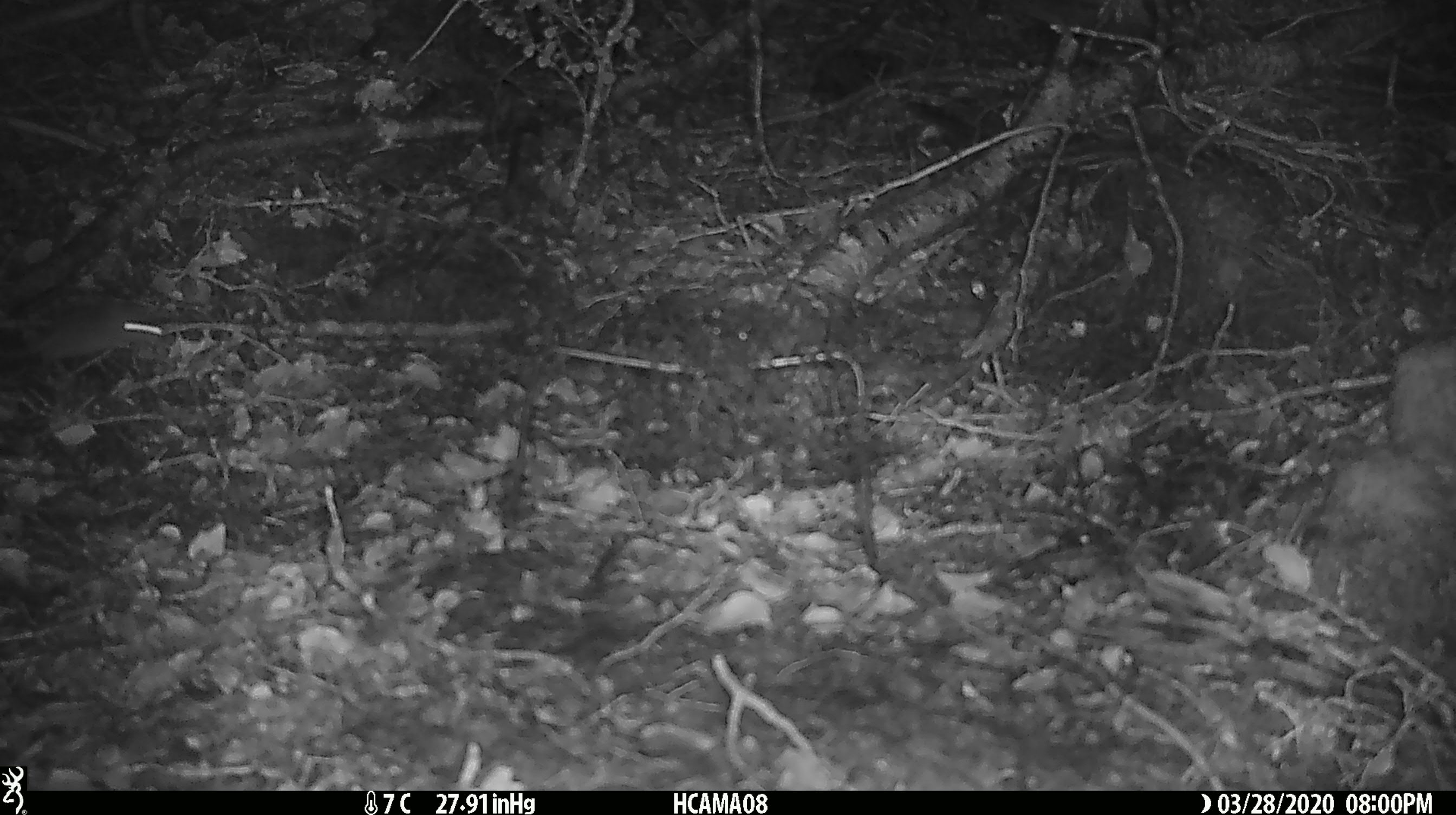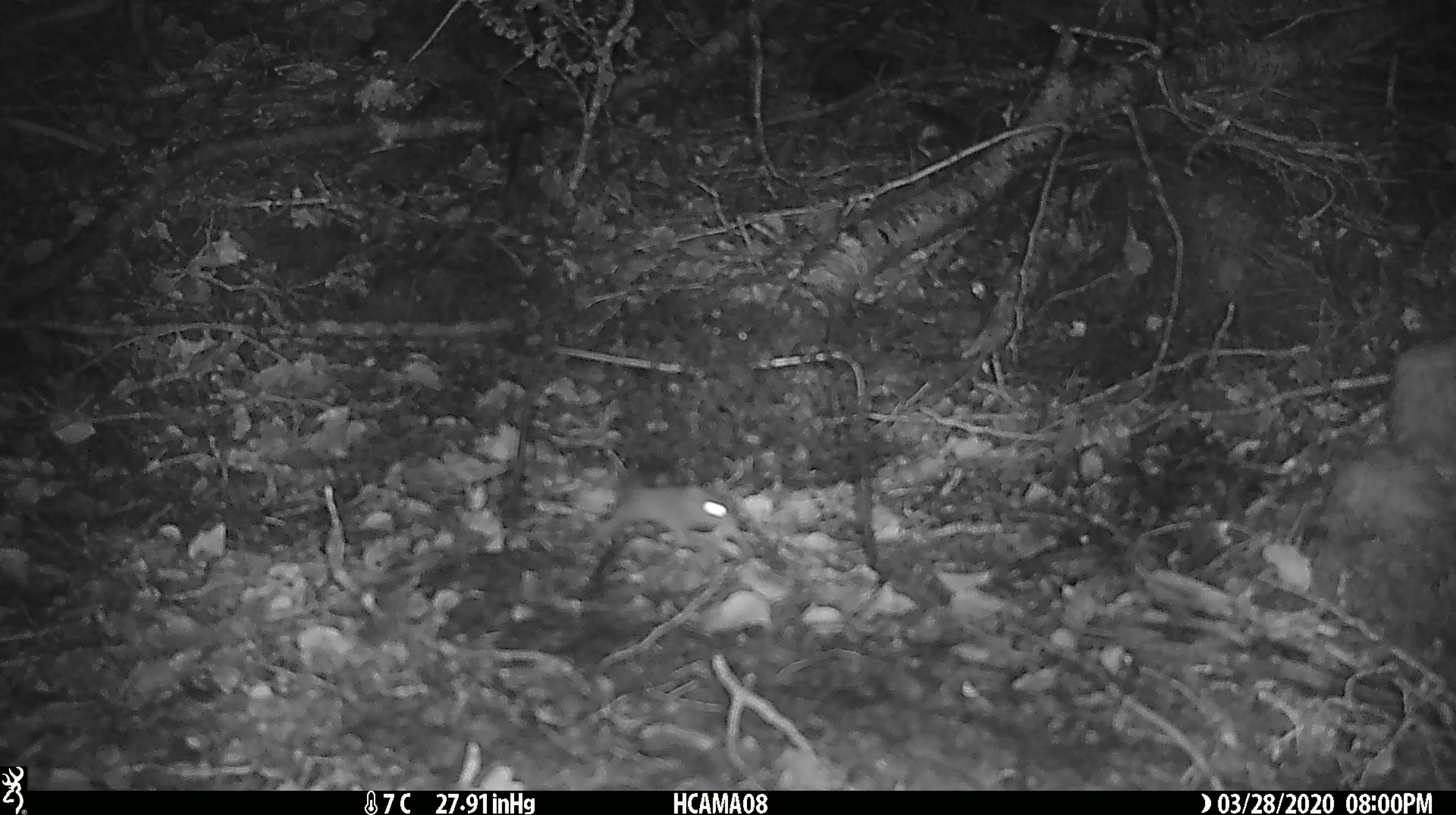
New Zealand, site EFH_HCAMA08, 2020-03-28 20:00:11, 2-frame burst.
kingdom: Animalia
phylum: Chordata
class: Mammalia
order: Rodentia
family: Muridae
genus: Mus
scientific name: Mus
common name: mouse